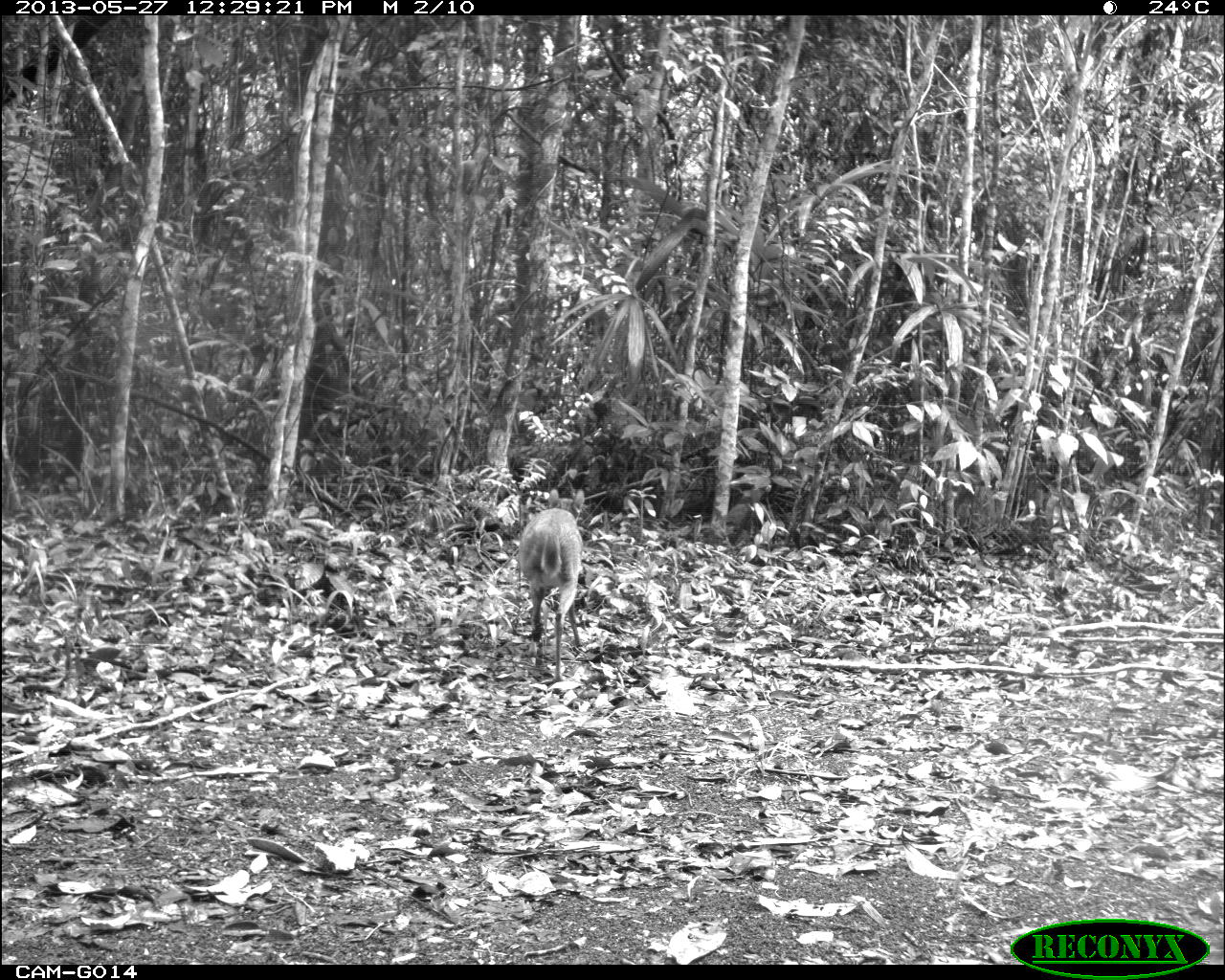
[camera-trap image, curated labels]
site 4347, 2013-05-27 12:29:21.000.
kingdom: Animalia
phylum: Chordata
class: Mammalia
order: Artiodactyla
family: Cervidae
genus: Odocoileus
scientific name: Odocoileus virginianus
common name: white-tailed deer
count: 1